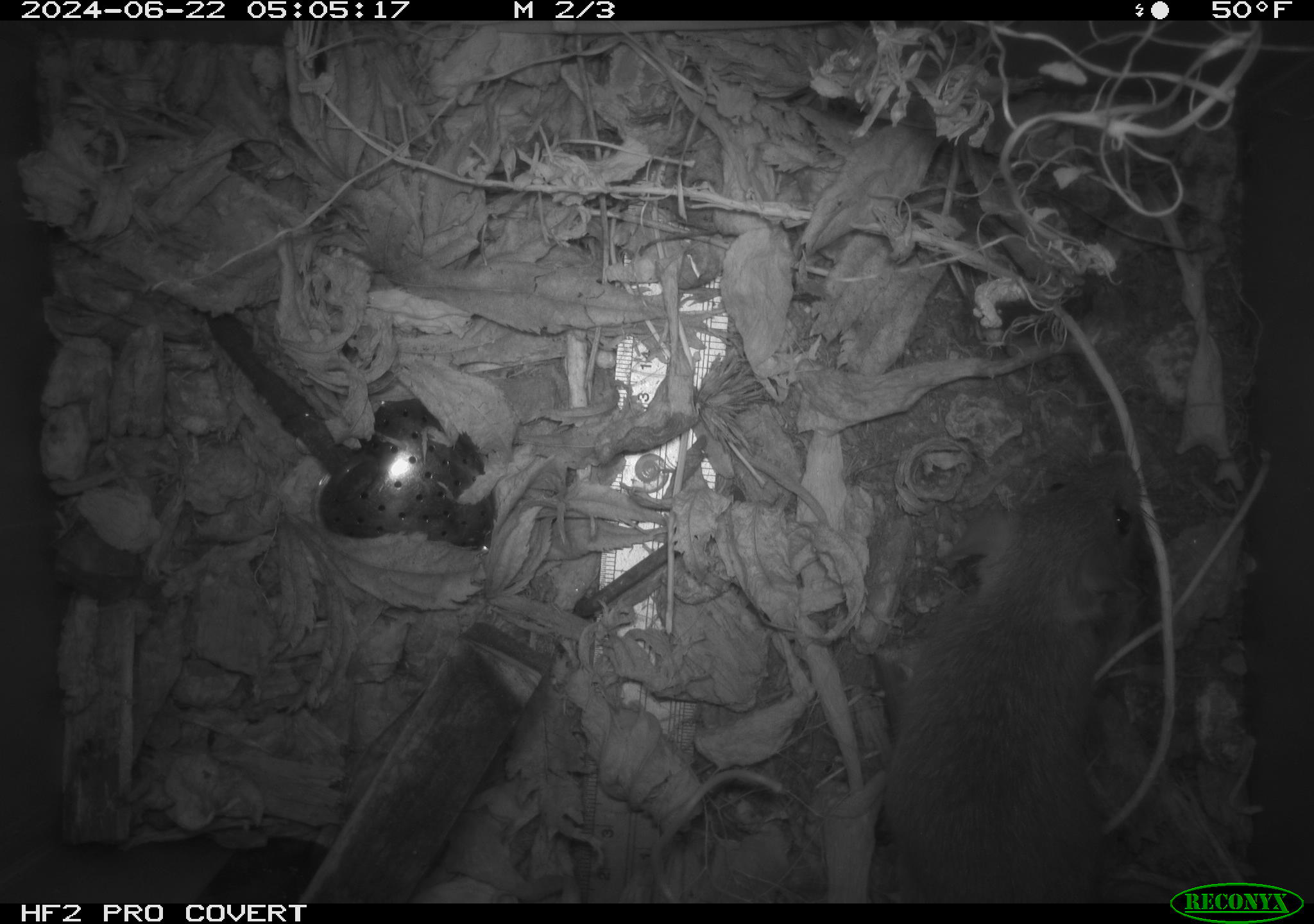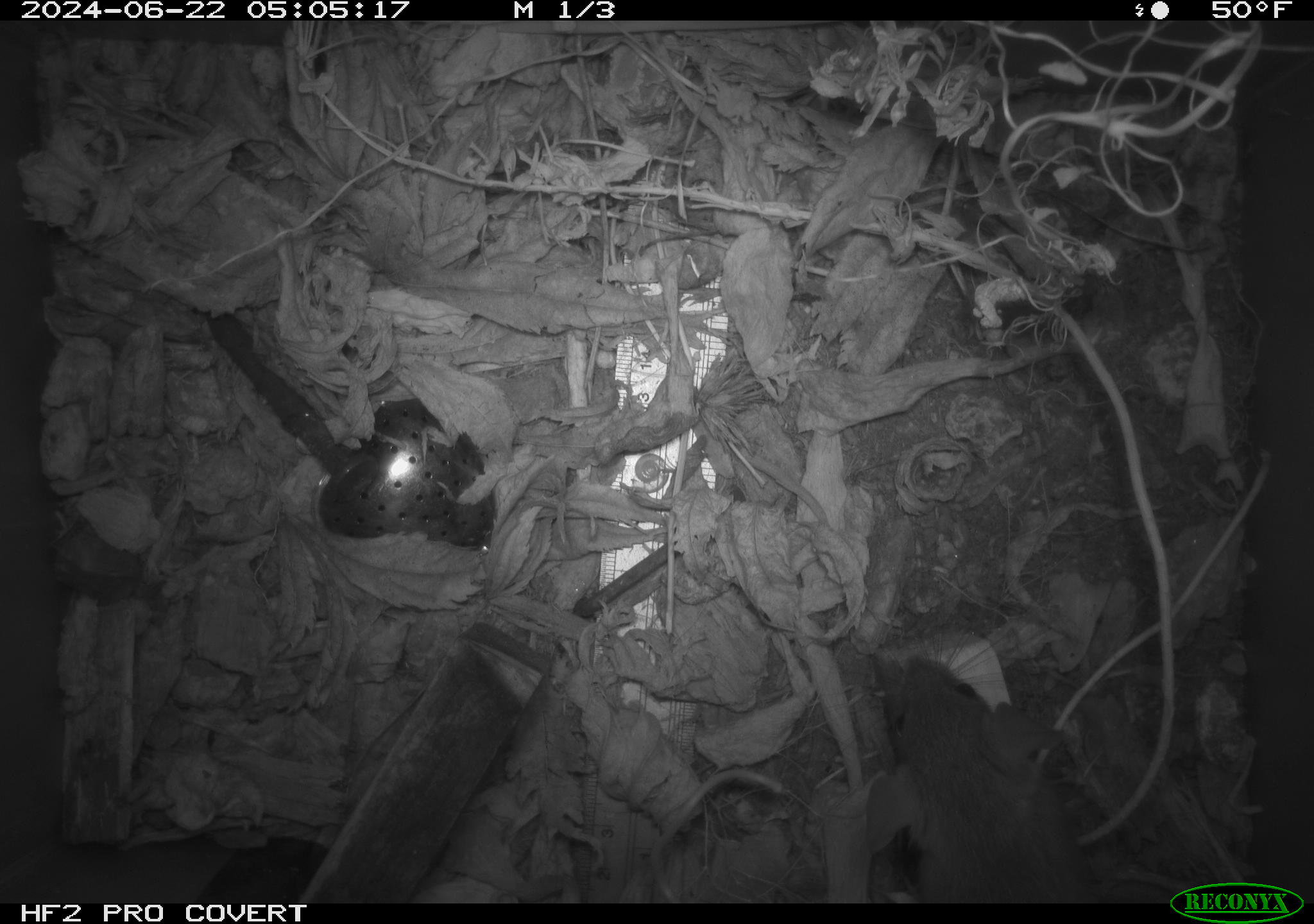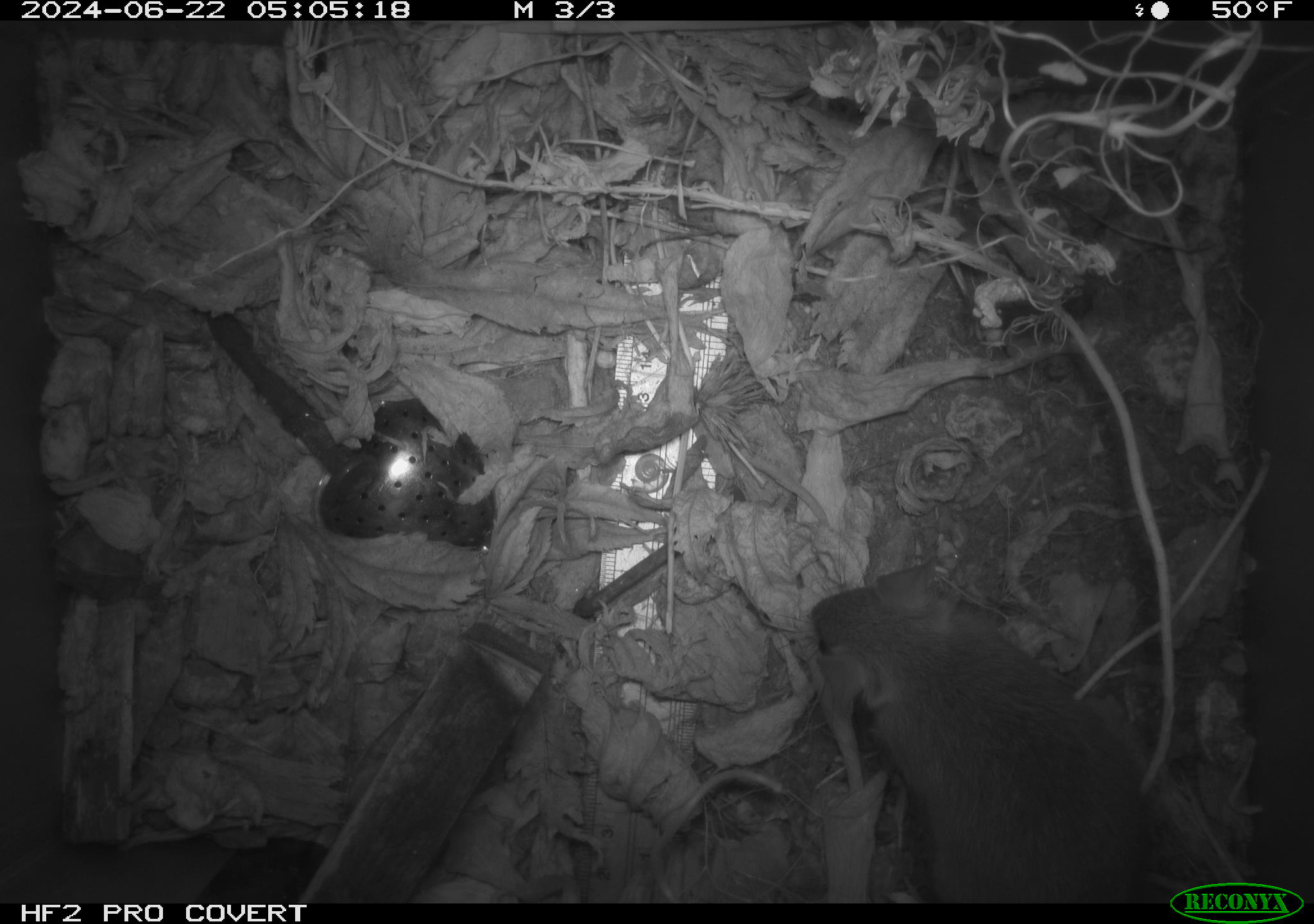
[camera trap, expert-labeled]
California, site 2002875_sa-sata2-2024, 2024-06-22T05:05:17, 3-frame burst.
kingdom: Animalia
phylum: Chordata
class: Mammalia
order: Rodentia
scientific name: Rodentia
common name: mouse species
Mouse species (Rodentia).